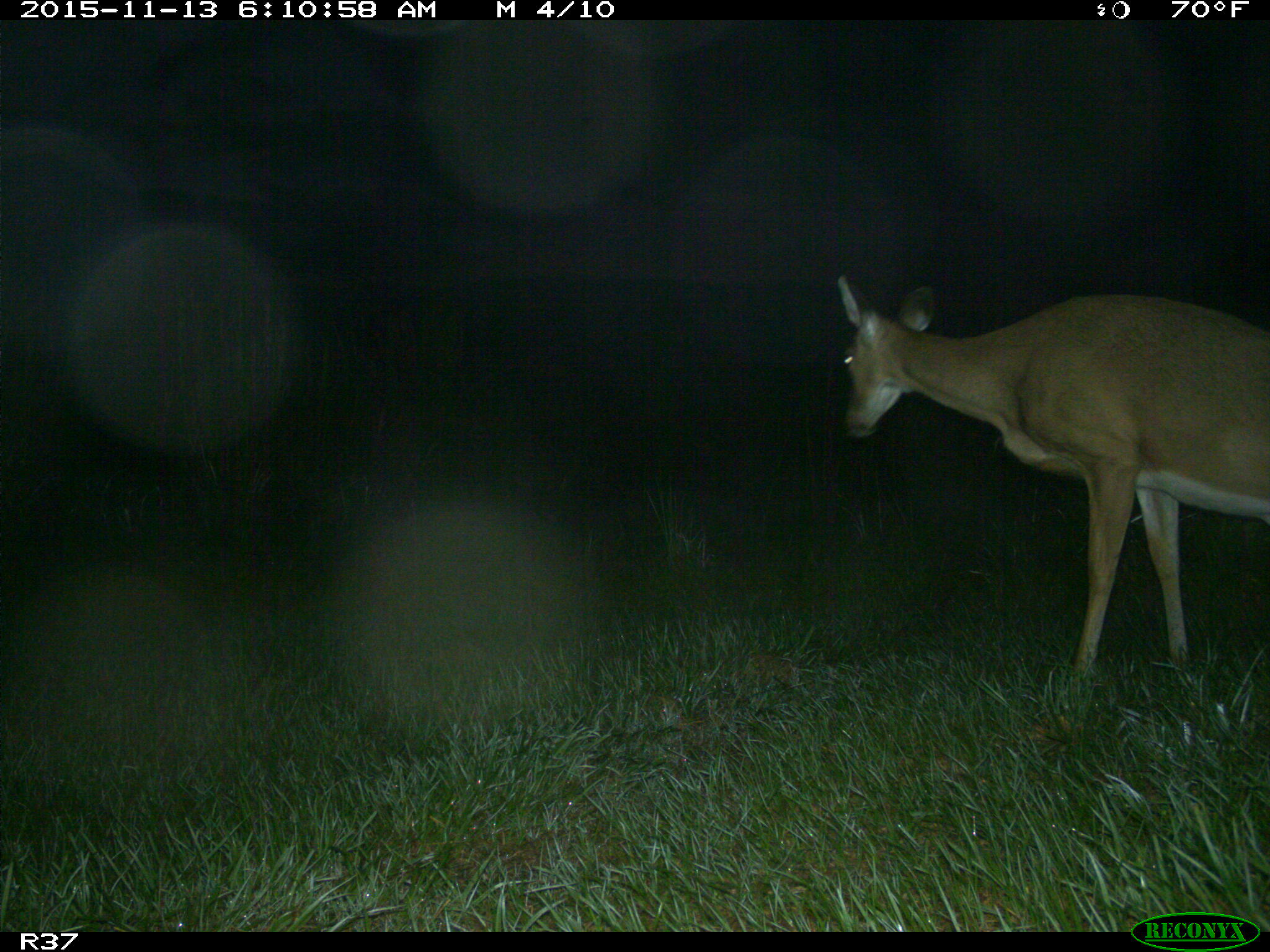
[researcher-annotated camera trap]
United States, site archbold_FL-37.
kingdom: Animalia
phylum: Chordata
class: Mammalia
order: Artiodactyla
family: Cervidae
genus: Odocoileus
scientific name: Odocoileus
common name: deer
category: unidentified deer